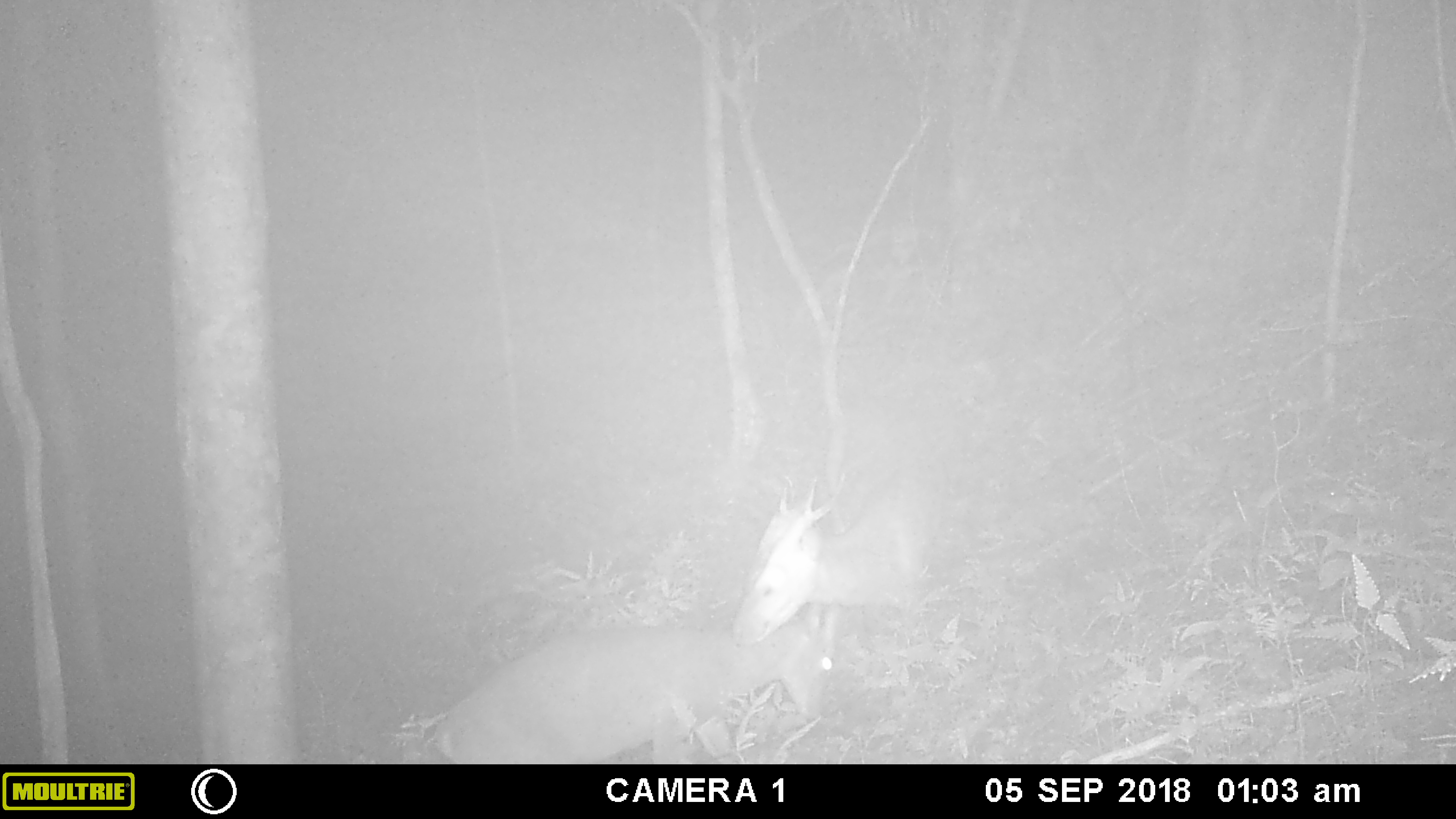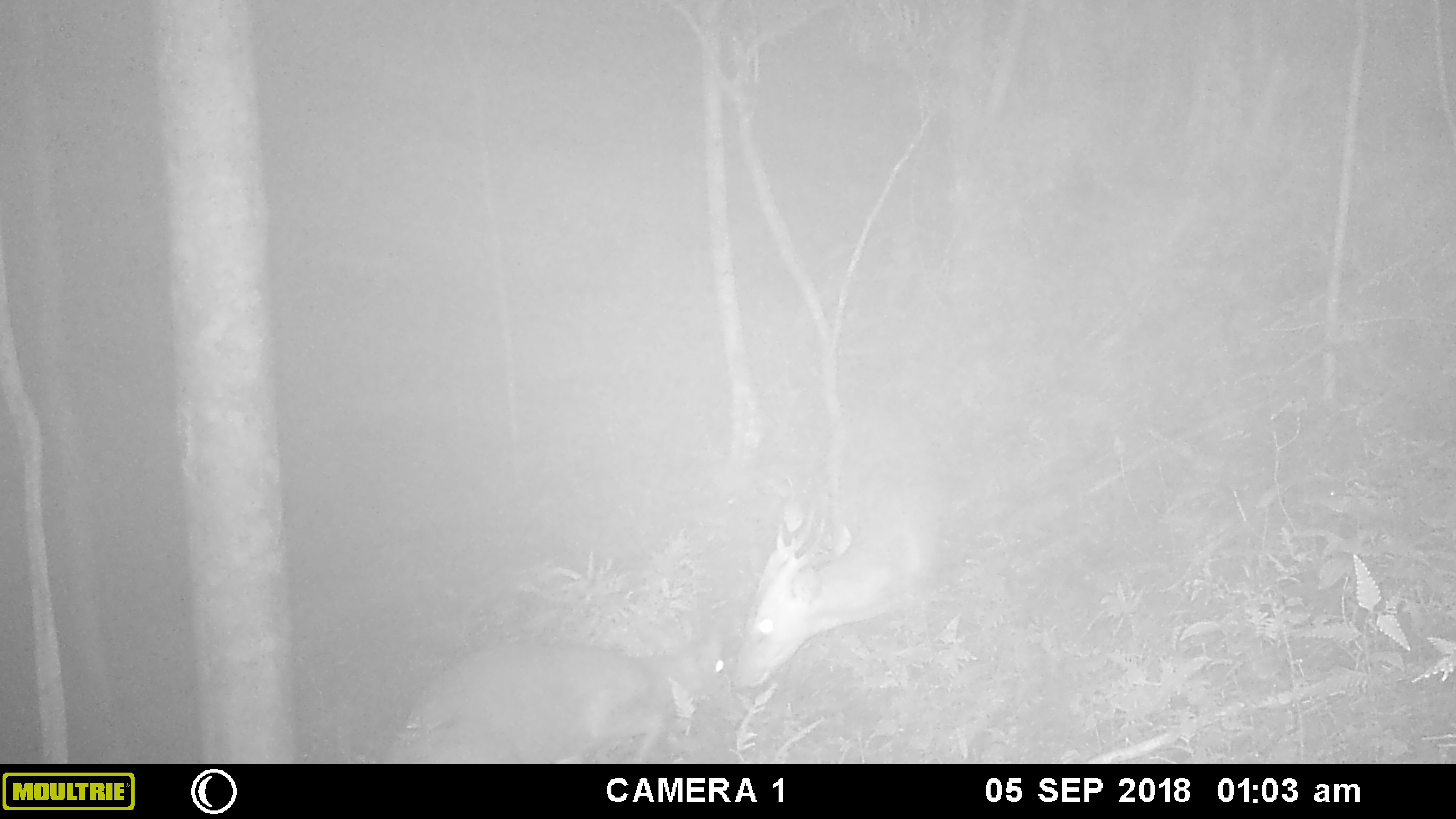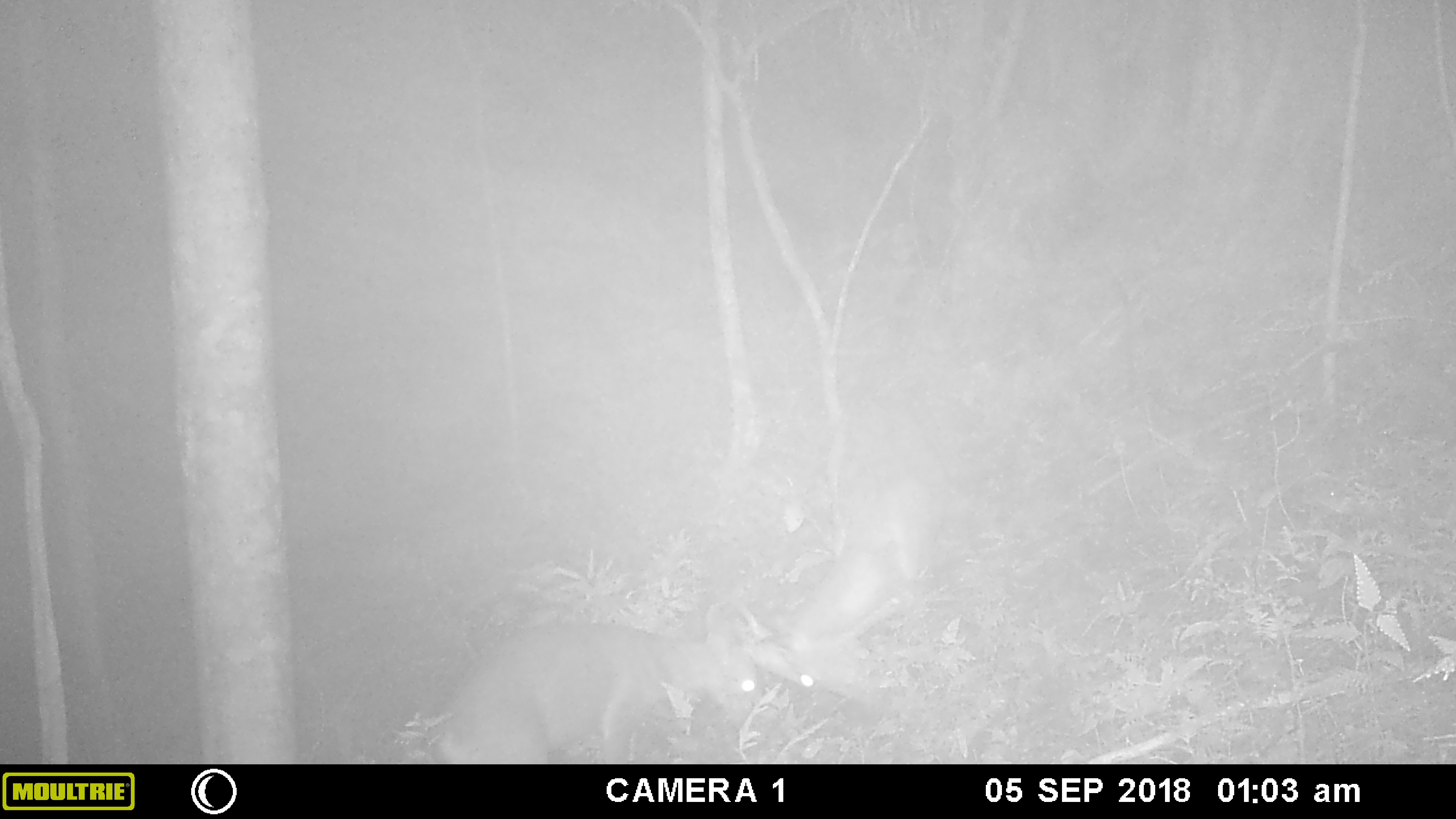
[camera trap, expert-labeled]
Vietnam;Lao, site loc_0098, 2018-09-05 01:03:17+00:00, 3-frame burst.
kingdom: Animalia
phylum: Chordata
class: Mammalia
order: Artiodactyla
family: Cervidae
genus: Muntiacus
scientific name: Muntiacus vuquangensis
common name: large-antlered muntjac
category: large antlered muntjac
Large antlered muntjac (large-antlered muntjac) (Muntiacus vuquangensis). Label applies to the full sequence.